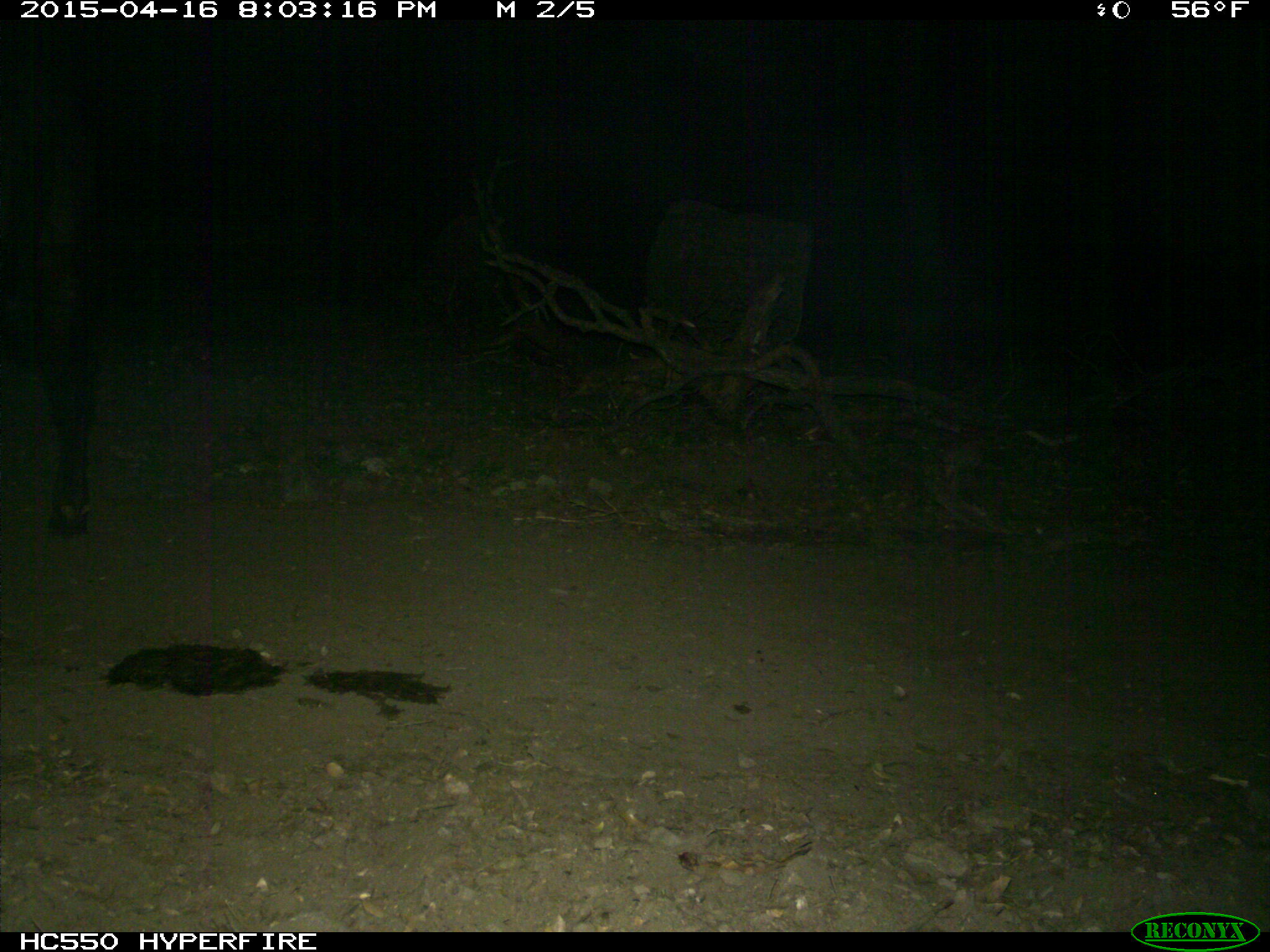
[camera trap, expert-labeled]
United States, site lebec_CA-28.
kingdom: Animalia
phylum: Chordata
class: Mammalia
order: Artiodactyla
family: Bovidae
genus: Bos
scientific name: Bos taurus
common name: domestic cow